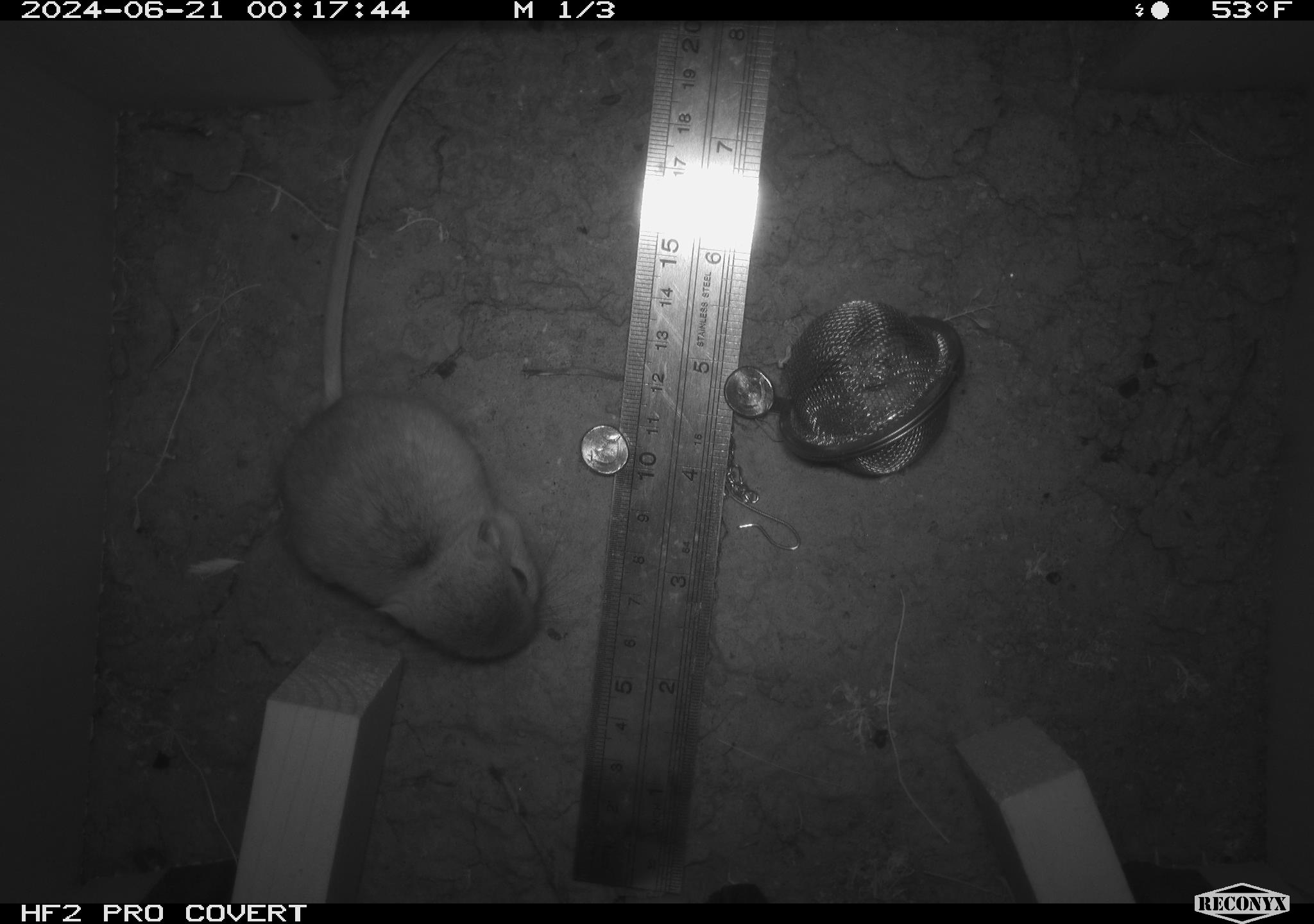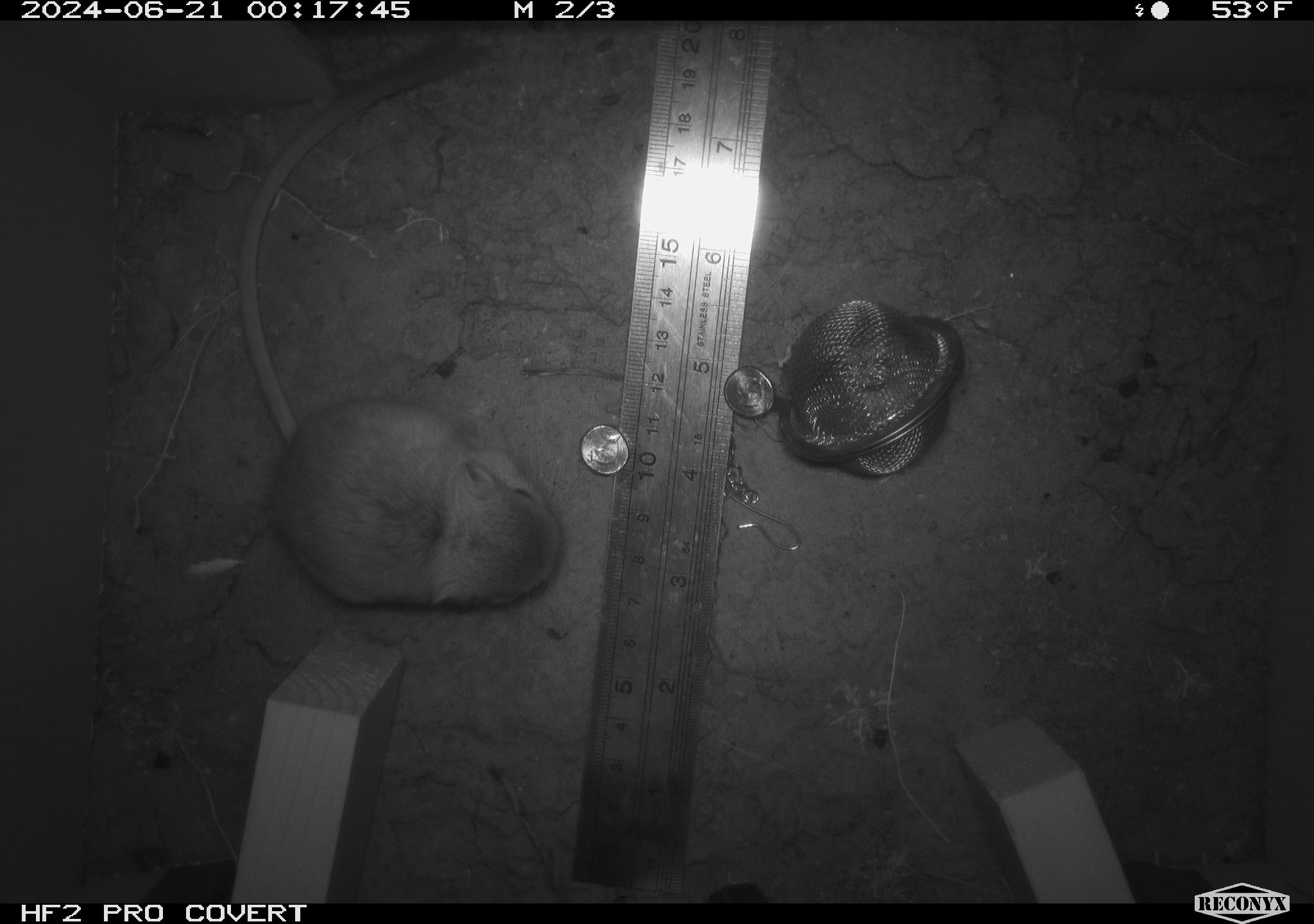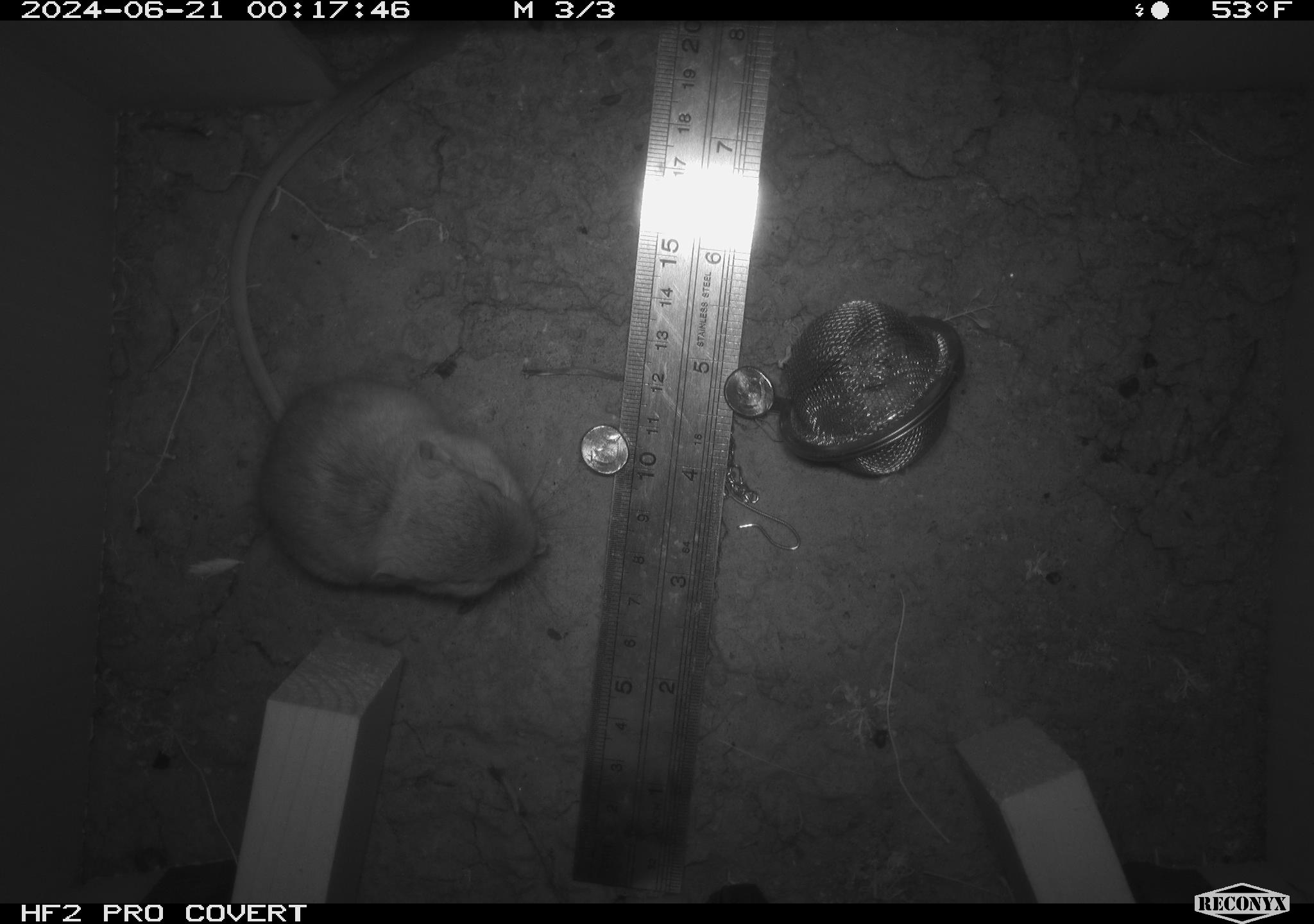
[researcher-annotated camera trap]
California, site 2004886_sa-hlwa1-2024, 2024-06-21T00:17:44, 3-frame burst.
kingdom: Animalia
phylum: Chordata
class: Mammalia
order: Rodentia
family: Heteromyidae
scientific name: Heteromyidae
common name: kangaroo rats and pocket mice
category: heteromyidae family